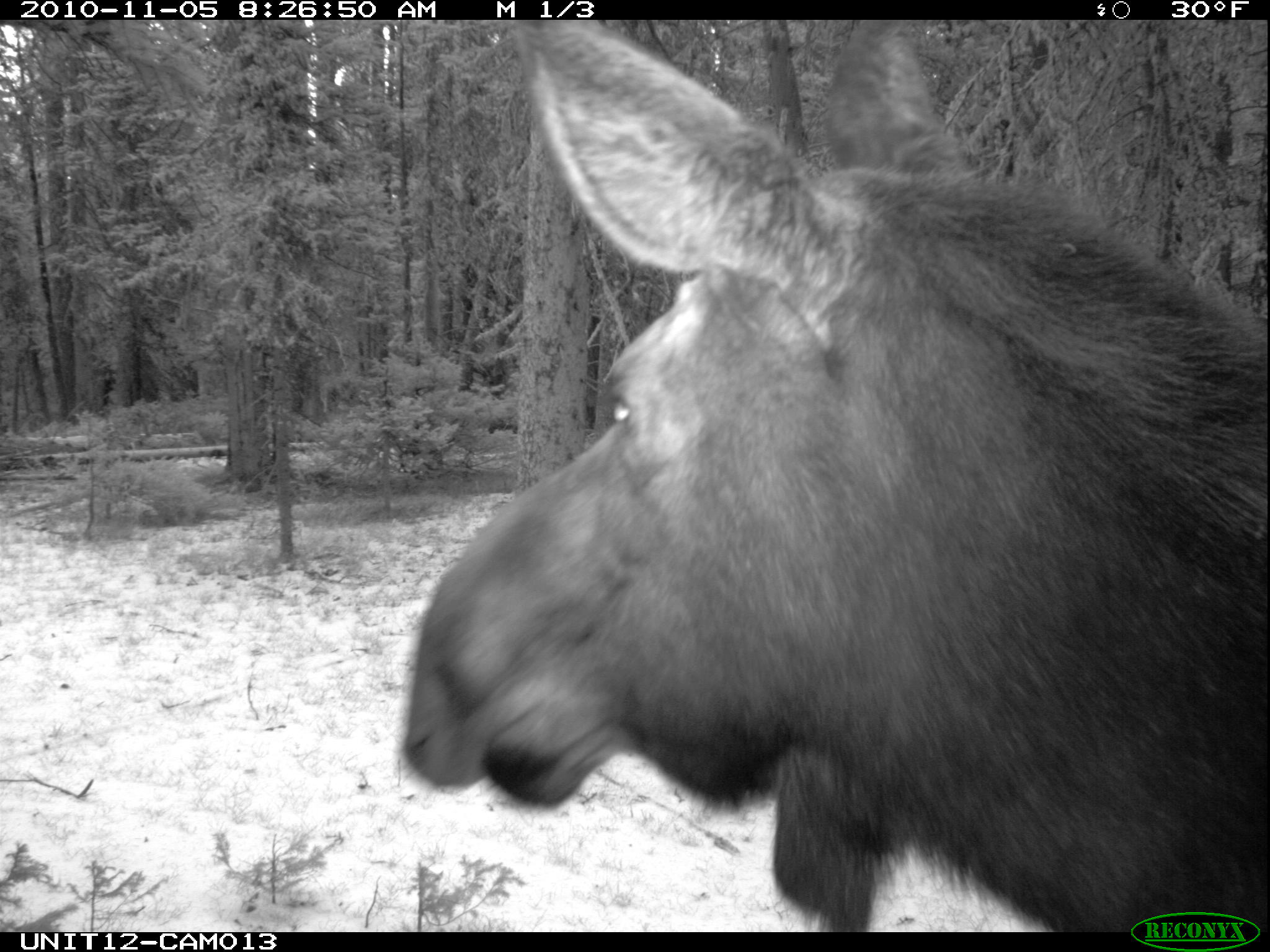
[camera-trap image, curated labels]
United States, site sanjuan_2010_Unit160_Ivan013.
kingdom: Animalia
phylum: Chordata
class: Mammalia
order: Artiodactyla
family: Cervidae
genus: Alces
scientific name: Alces alces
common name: moose